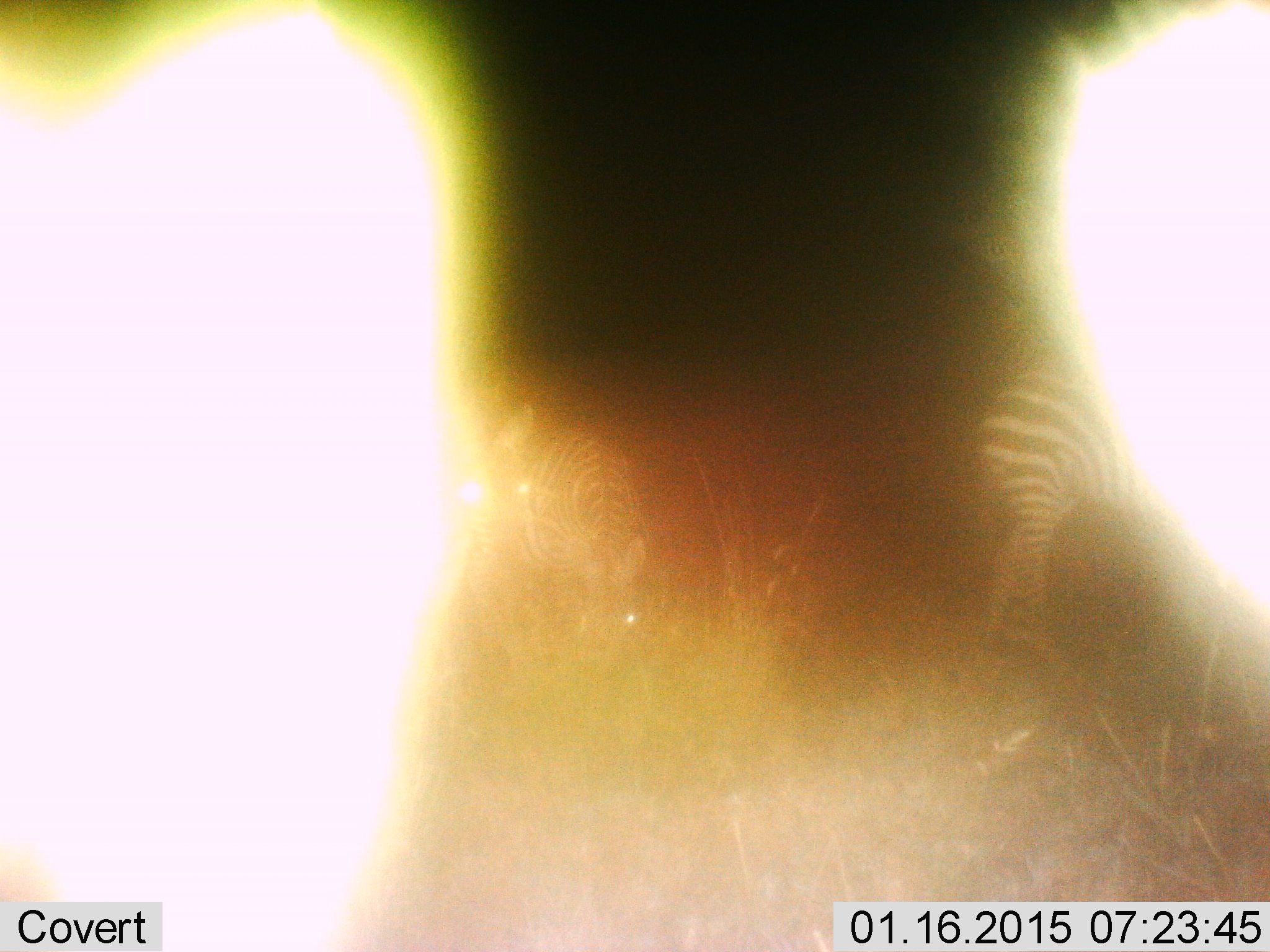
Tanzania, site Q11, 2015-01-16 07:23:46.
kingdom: Animalia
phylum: Chordata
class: Mammalia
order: Perissodactyla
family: Equidae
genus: Equus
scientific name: Equus quagga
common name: plains zebra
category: zebra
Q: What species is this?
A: Zebra (plains zebra) (Equus quagga).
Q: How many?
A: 3.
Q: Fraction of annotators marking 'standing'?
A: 50%.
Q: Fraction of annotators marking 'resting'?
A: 0%.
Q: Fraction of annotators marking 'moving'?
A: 10%.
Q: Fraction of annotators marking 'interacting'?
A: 10%.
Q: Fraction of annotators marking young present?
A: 0%.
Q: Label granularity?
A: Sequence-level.